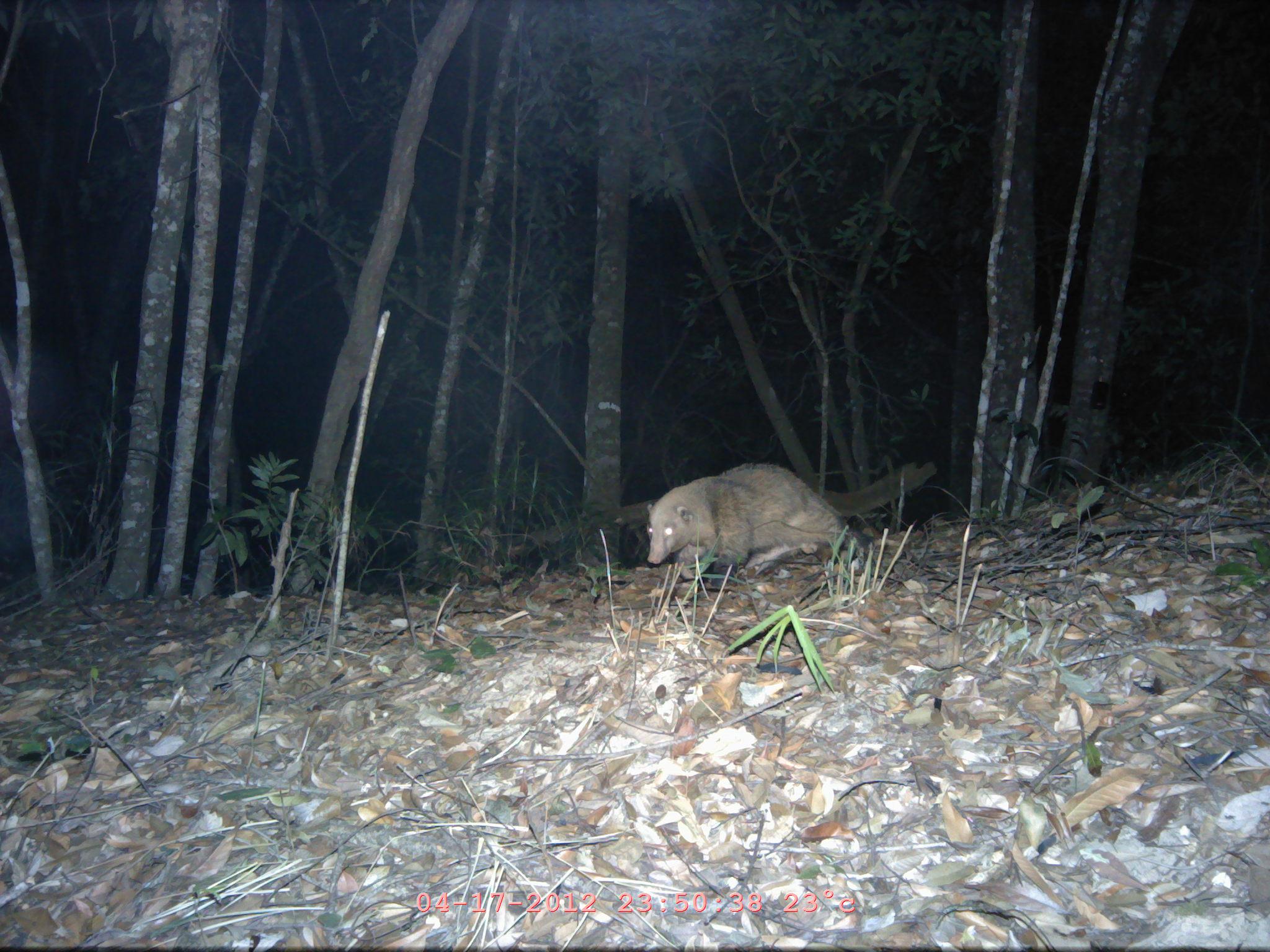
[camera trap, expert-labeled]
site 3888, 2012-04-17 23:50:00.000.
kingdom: Animalia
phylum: Chordata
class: Mammalia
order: Carnivora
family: Mustelidae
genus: Arctonyx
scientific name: Arctonyx collaris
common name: greater hog badger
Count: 1.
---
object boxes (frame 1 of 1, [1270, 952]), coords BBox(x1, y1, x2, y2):
arctonyx collaris: BBox(644, 461, 868, 583)